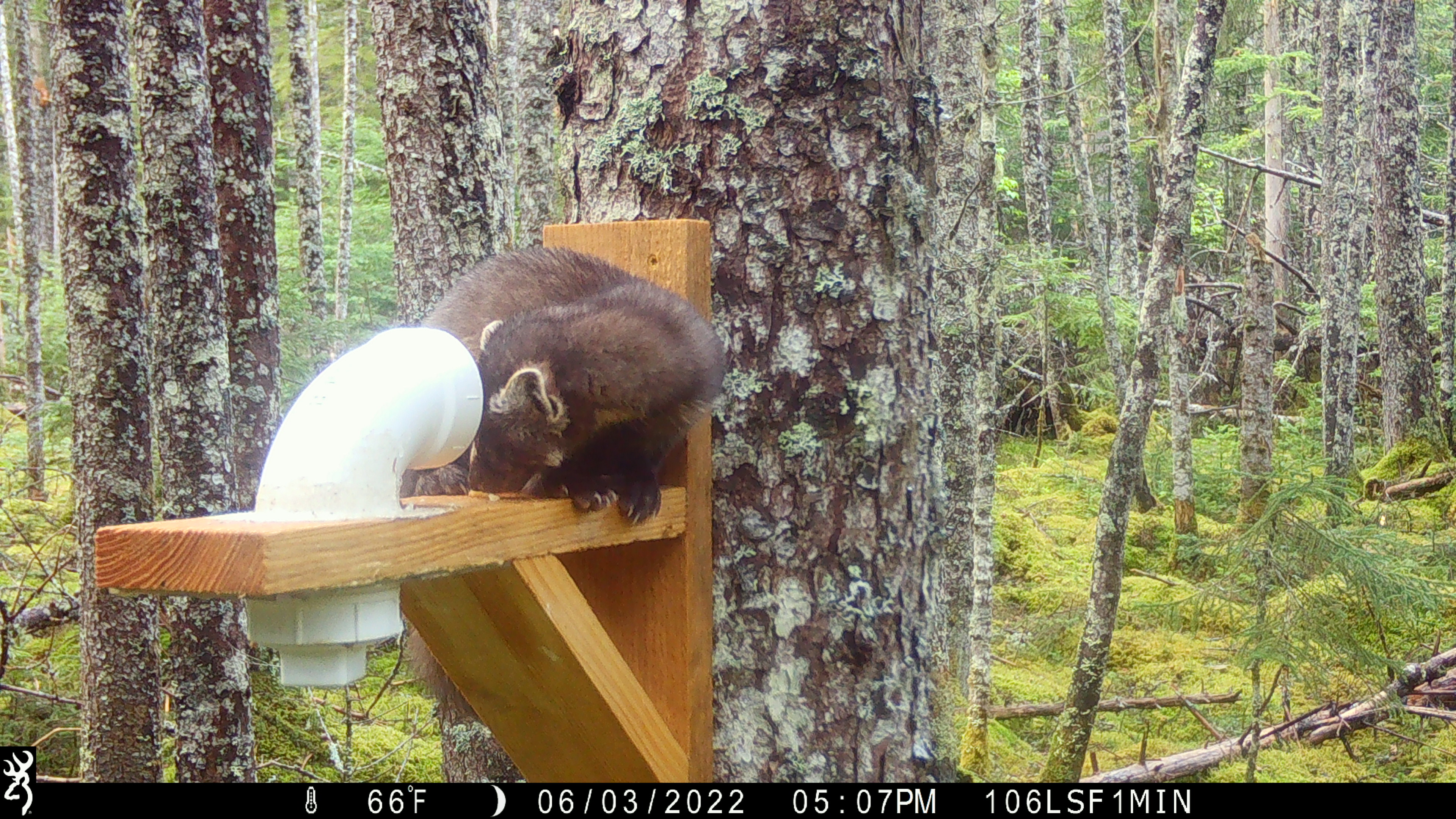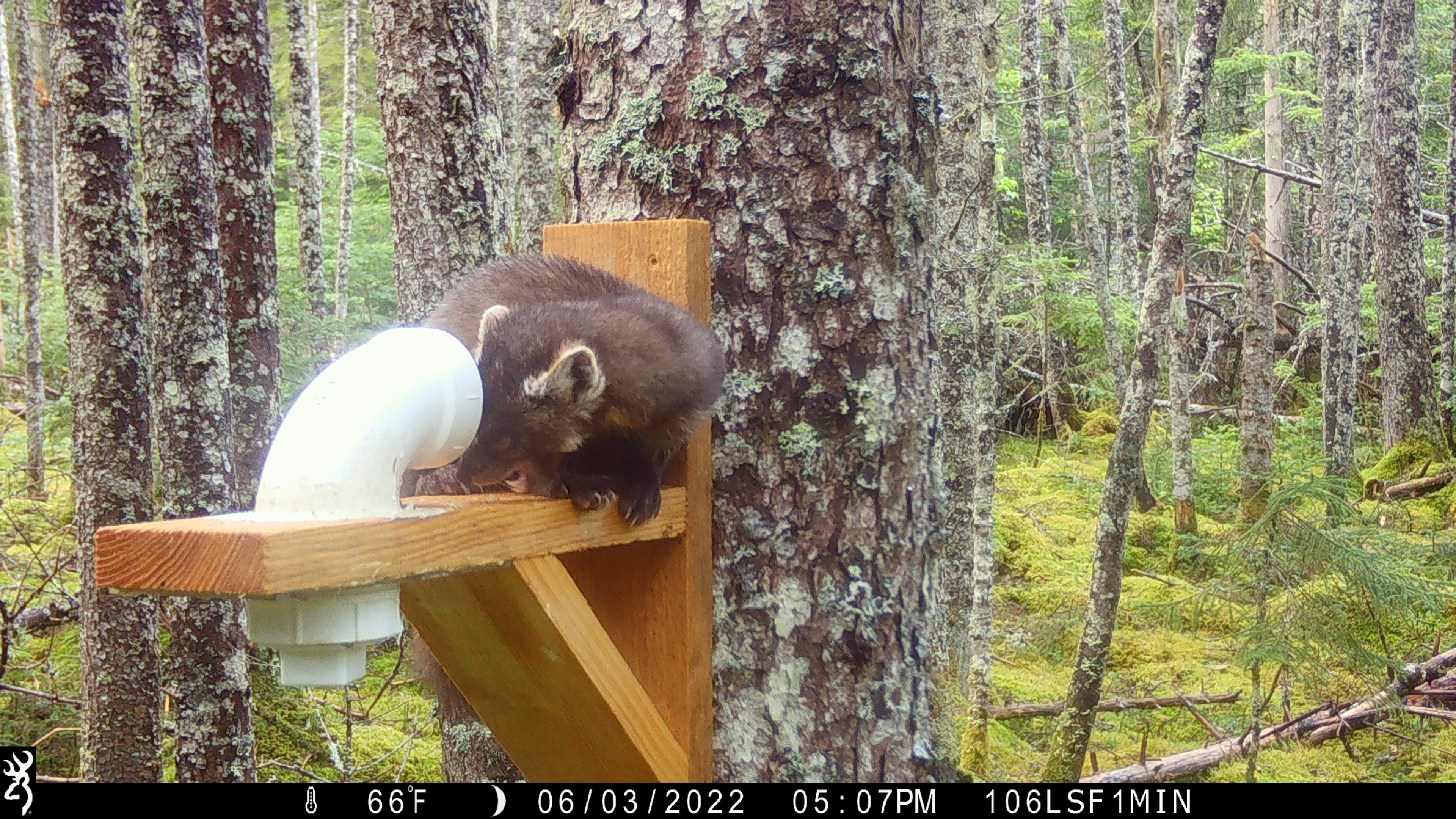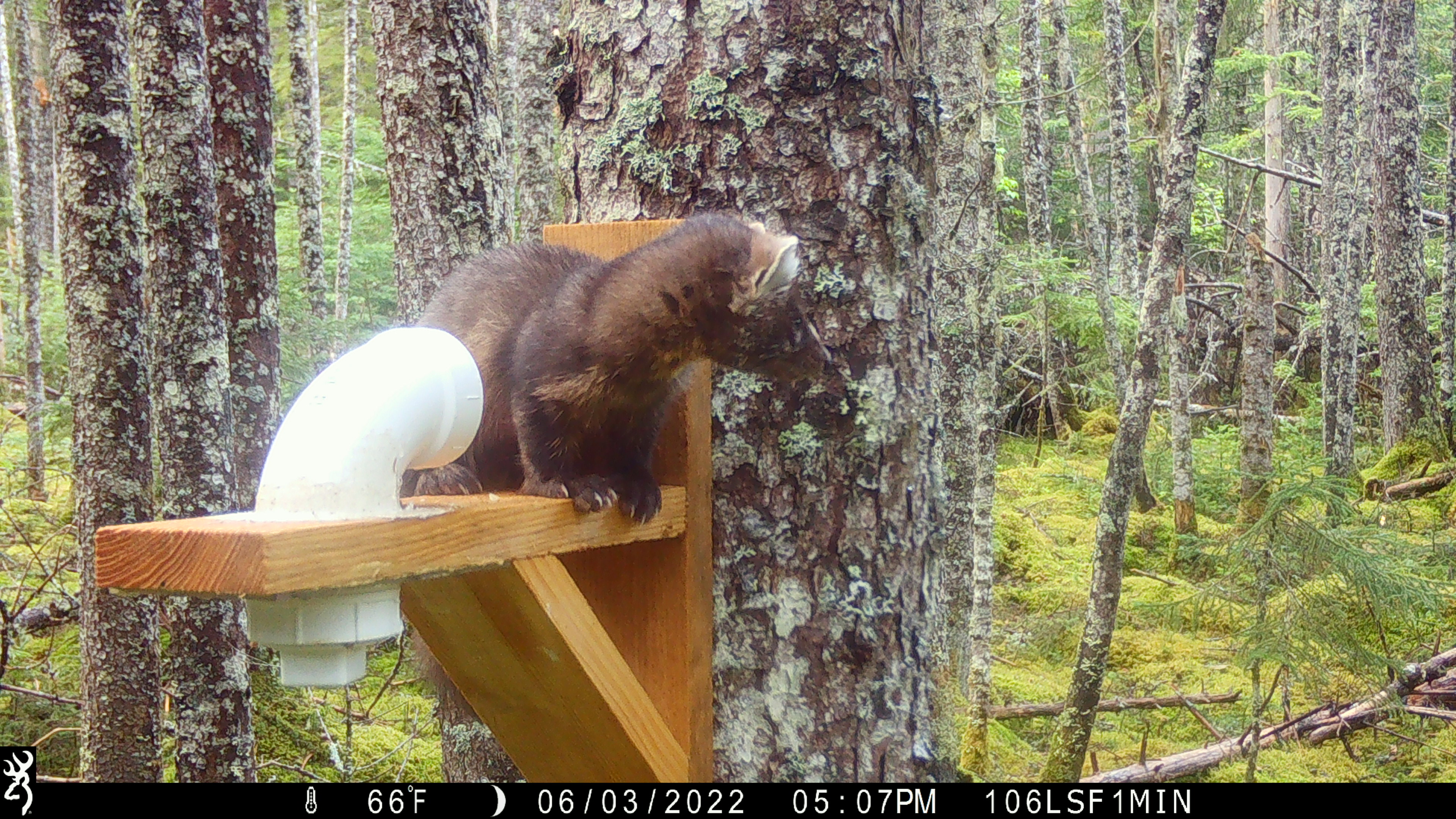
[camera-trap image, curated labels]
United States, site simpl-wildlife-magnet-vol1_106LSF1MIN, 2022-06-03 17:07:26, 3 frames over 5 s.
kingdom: Animalia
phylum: Chordata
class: Mammalia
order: Carnivora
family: Mustelidae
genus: Martes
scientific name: Martes americana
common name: american marten